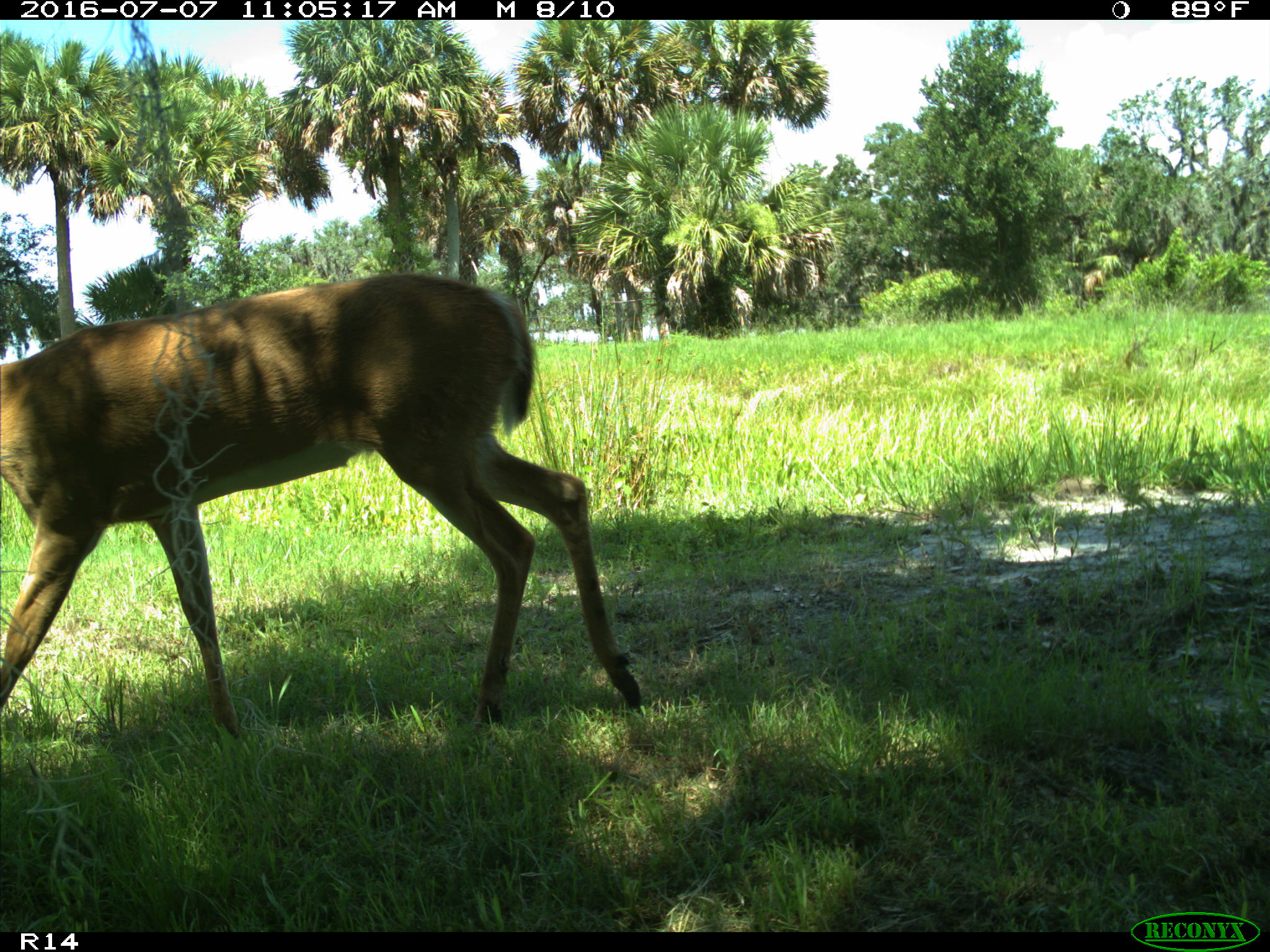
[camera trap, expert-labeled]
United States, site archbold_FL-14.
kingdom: Animalia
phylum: Chordata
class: Mammalia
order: Artiodactyla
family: Cervidae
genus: Odocoileus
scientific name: Odocoileus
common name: deer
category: unidentified deer